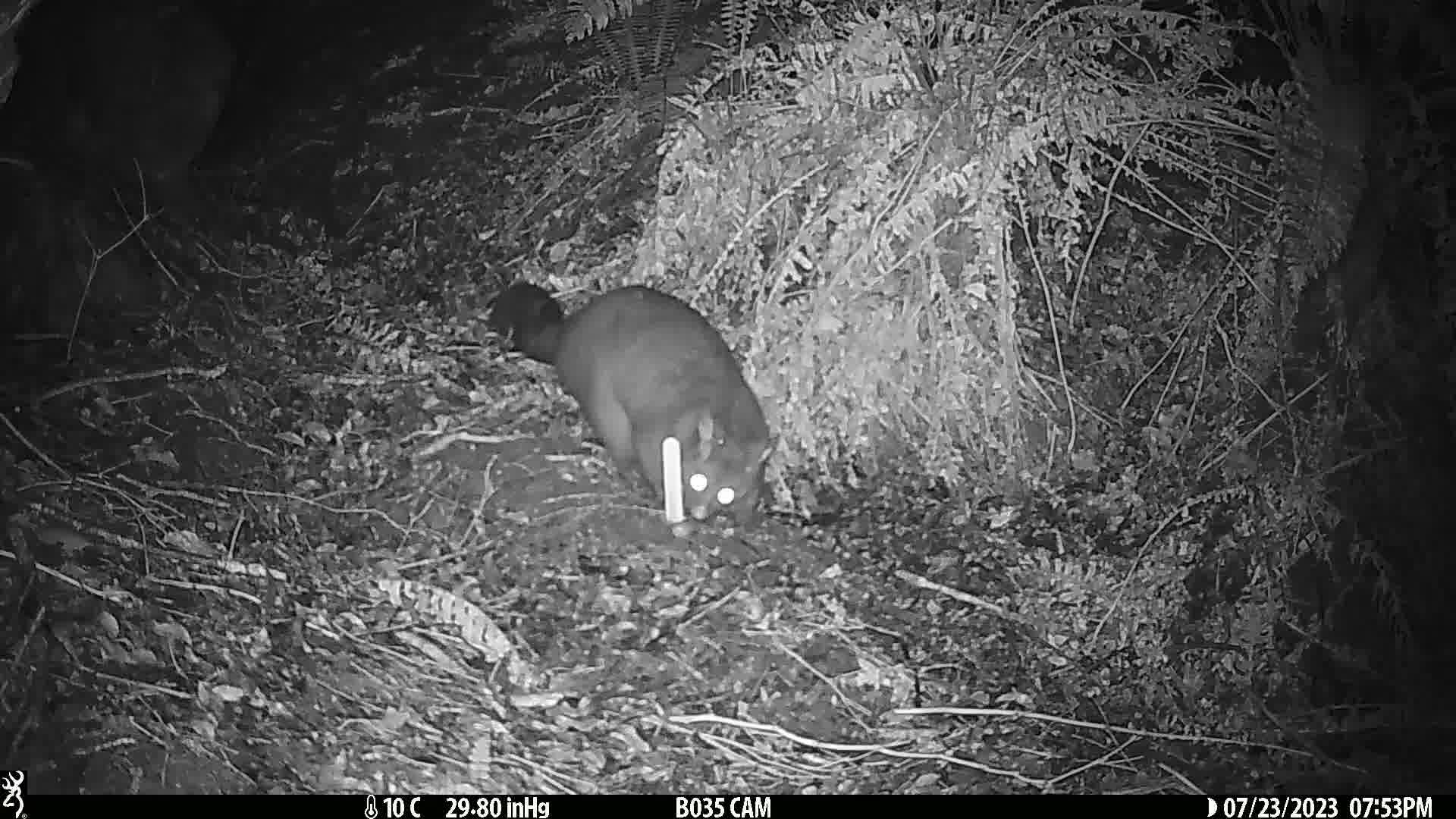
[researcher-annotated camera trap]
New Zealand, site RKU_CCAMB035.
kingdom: Animalia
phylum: Chordata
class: Mammalia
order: Diprotodontia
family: Phalangeridae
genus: Trichosurus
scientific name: Trichosurus vulpecula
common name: common brushtail possum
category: possum